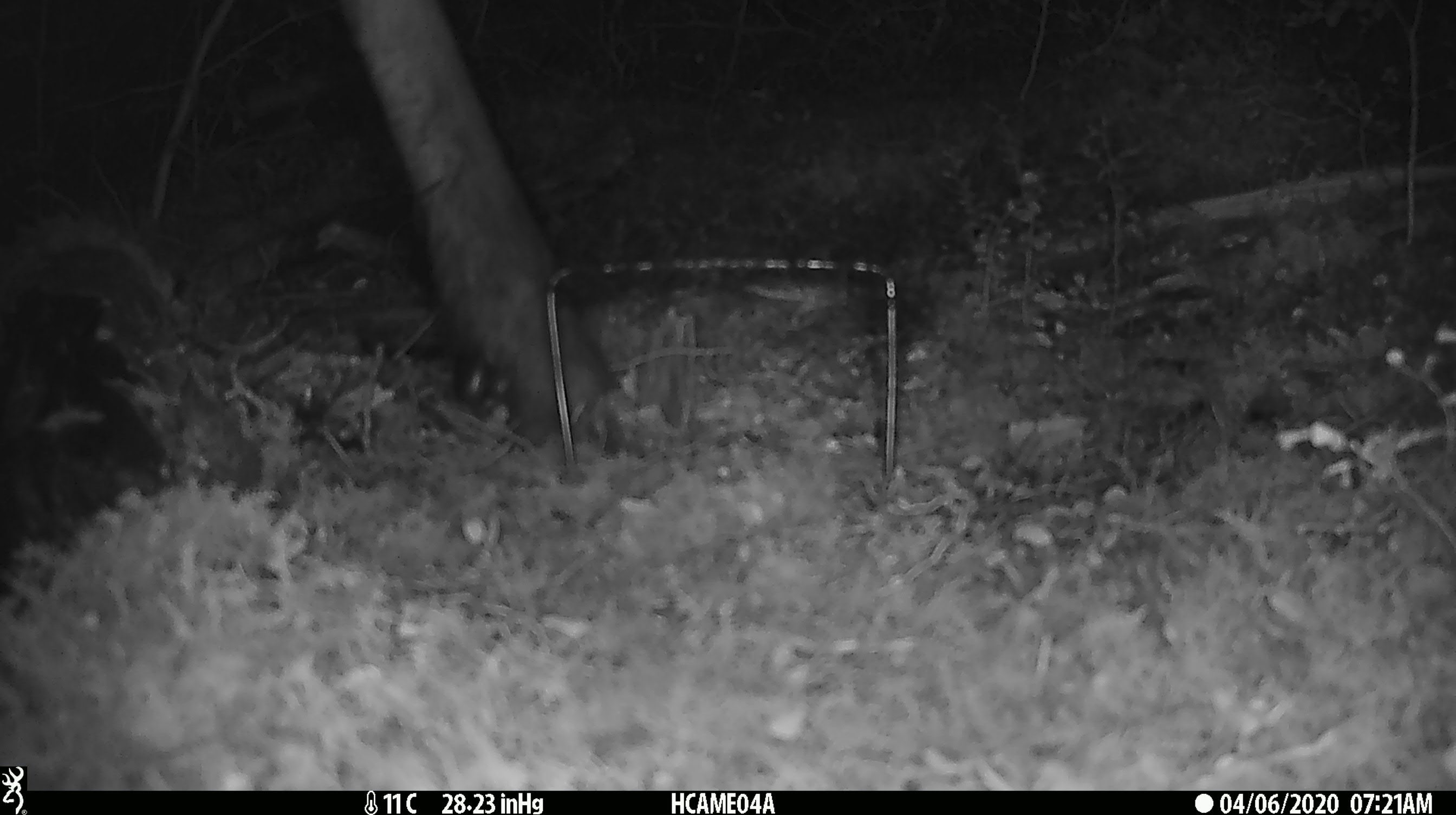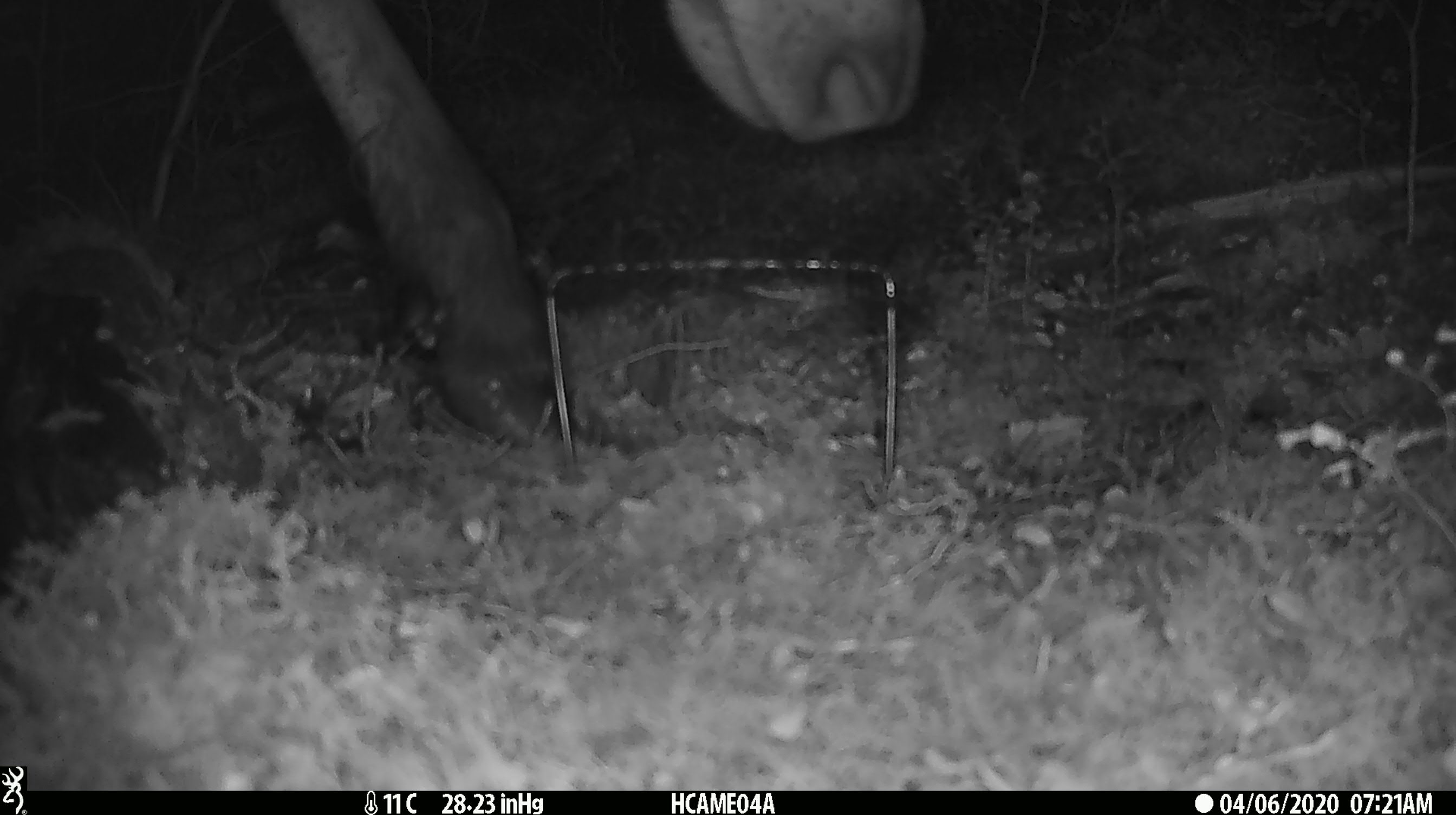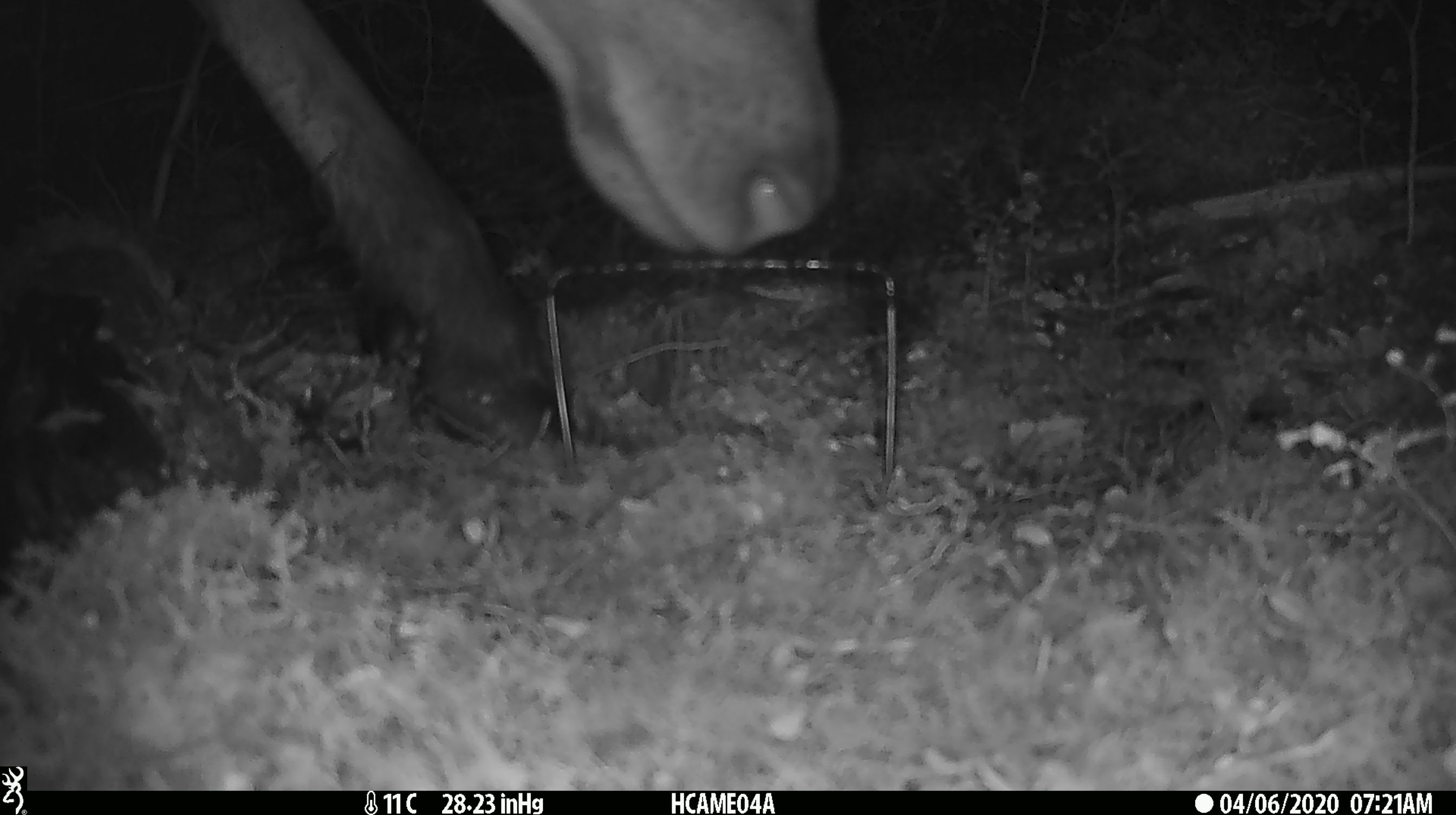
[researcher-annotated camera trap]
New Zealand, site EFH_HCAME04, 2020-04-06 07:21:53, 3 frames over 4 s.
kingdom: Animalia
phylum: Chordata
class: Mammalia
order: Artiodactyla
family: Cervidae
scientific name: Cervidae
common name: deer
Deer (Cervidae).